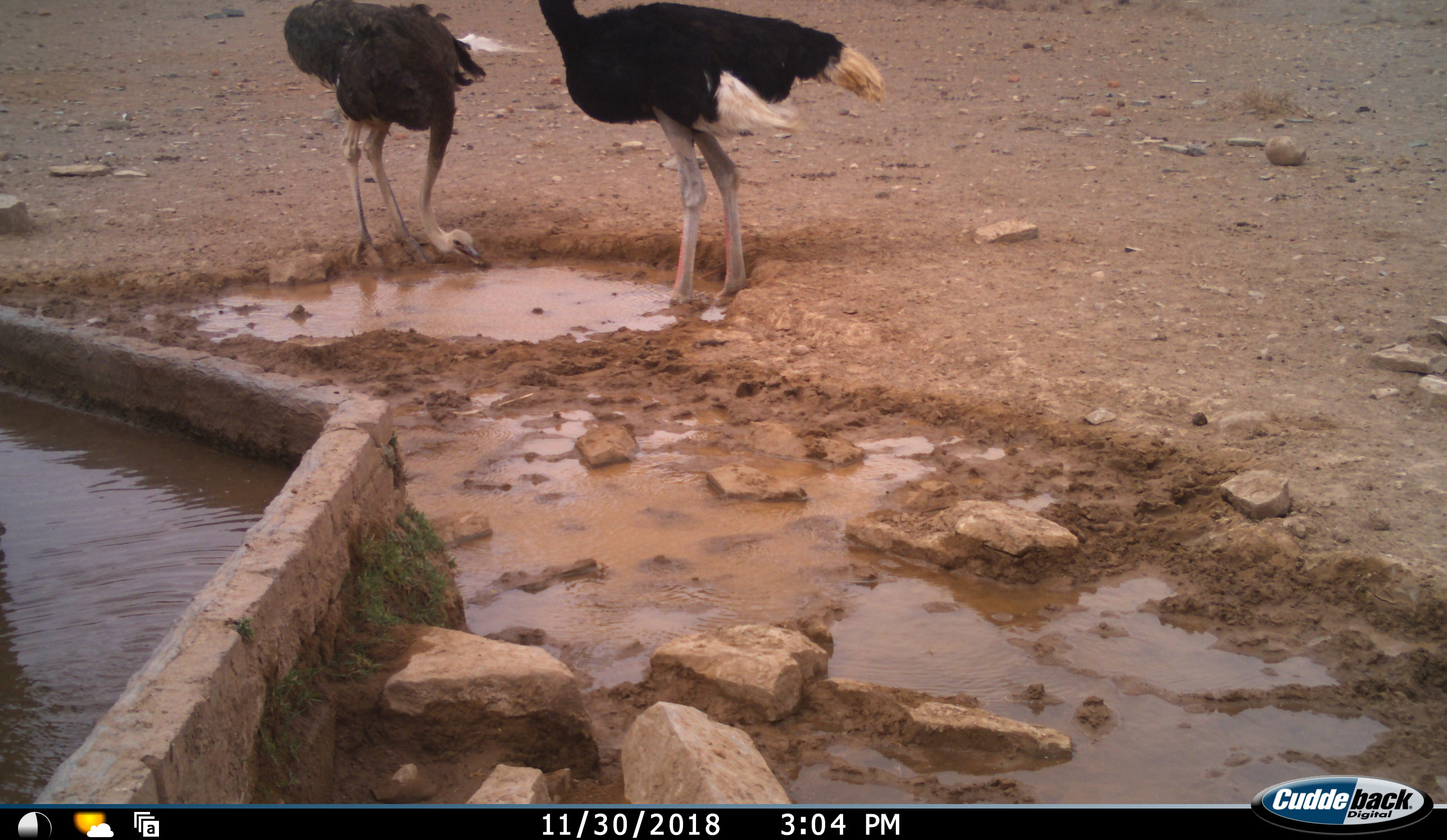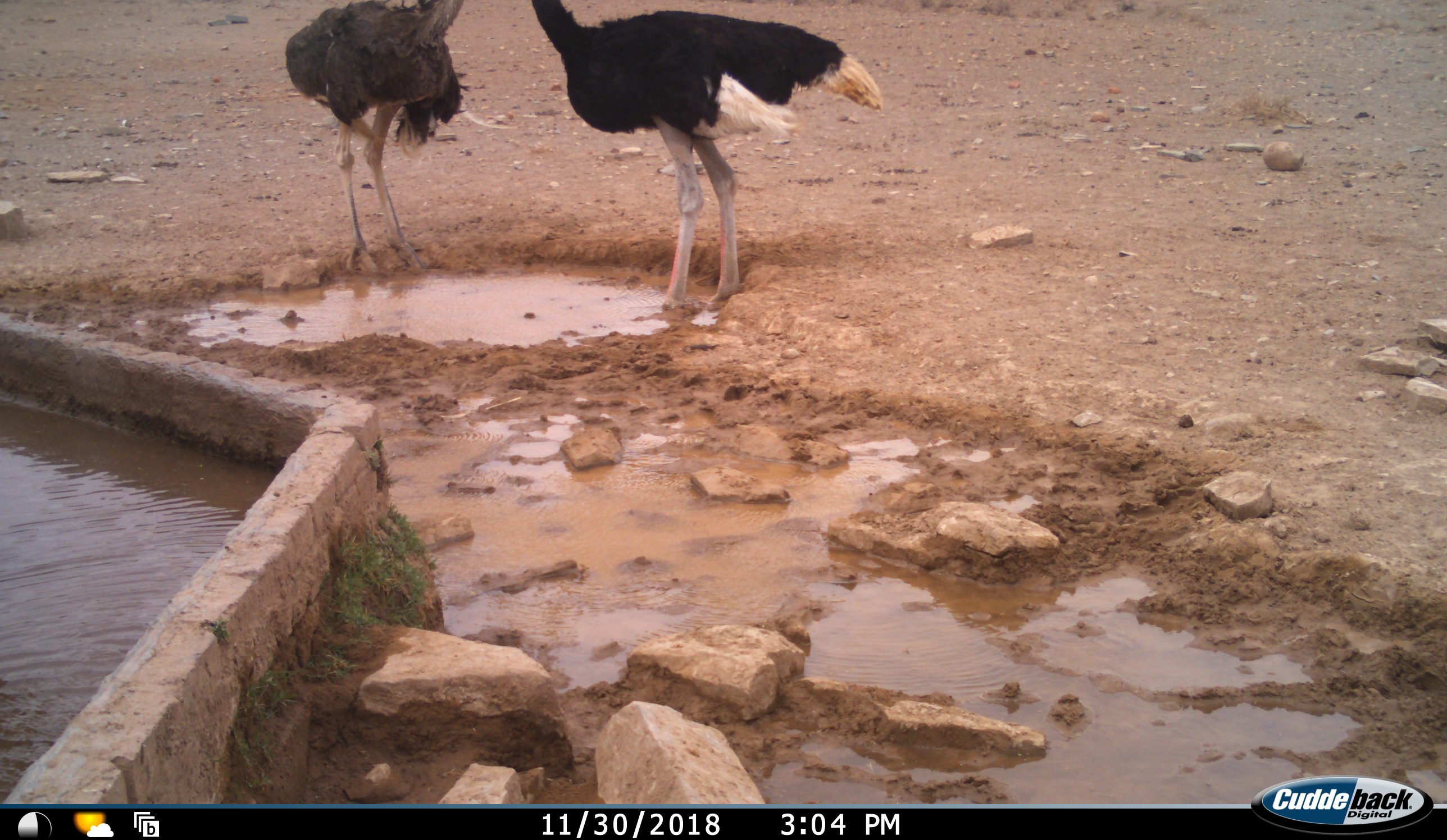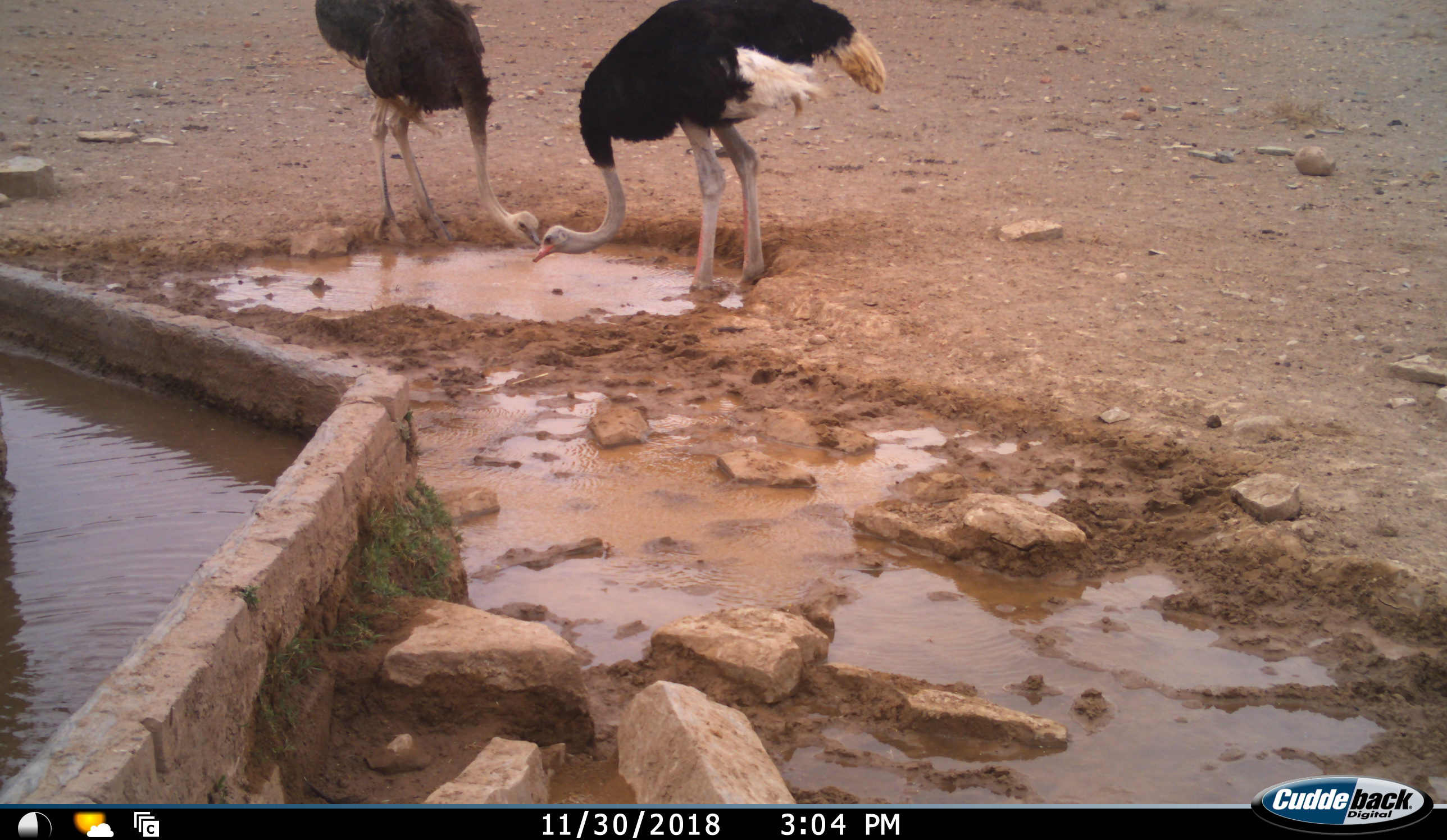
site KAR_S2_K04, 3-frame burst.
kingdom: Animalia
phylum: Chordata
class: Aves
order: Struthioniformes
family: Struthionidae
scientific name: Struthionidae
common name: ostrich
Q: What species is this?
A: Ostrich (Struthionidae).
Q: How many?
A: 2.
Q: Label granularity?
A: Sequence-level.